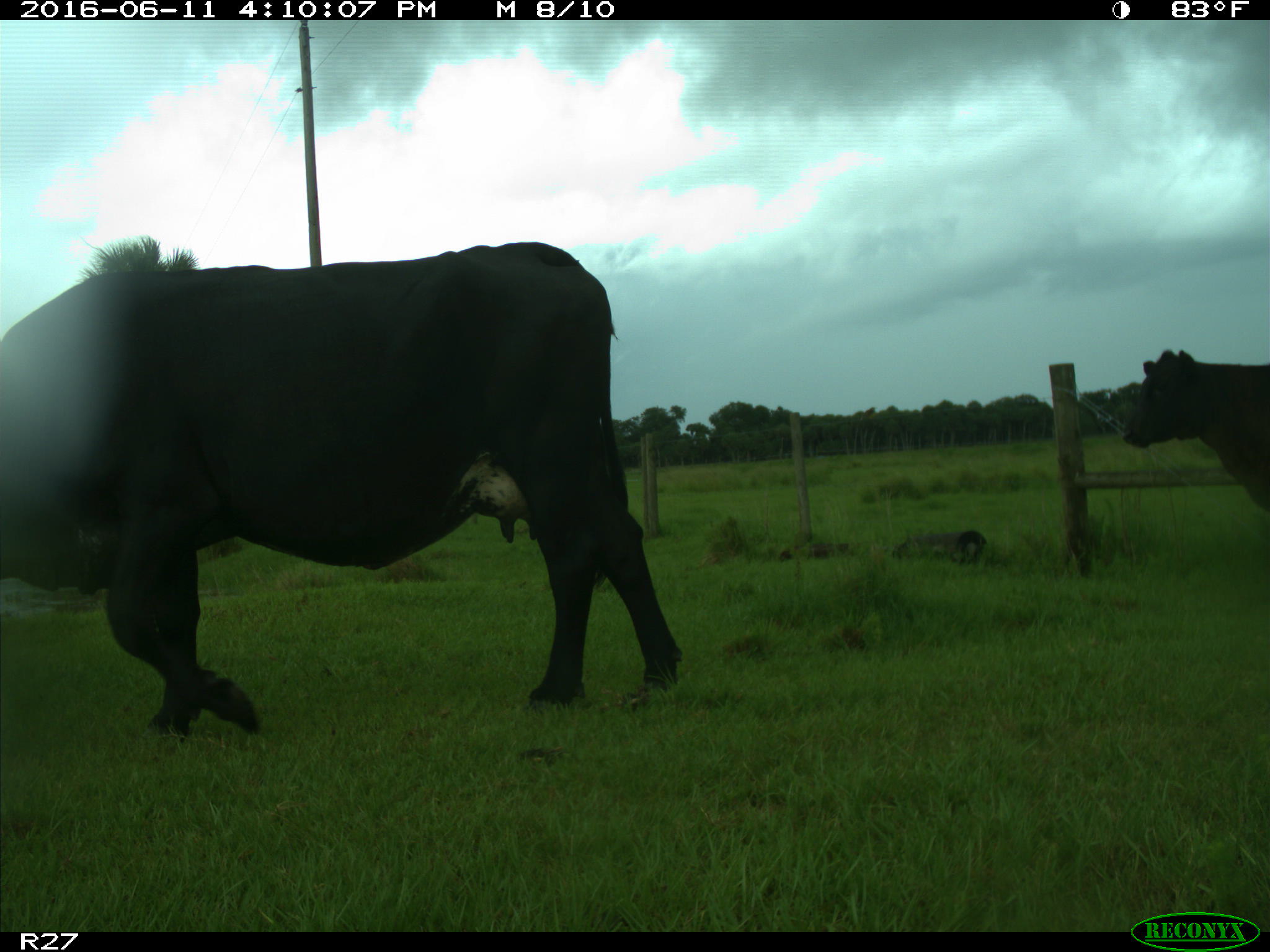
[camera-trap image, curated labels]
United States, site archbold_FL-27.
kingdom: Animalia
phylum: Chordata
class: Mammalia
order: Artiodactyla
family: Bovidae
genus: Bos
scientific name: Bos taurus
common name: domestic cow